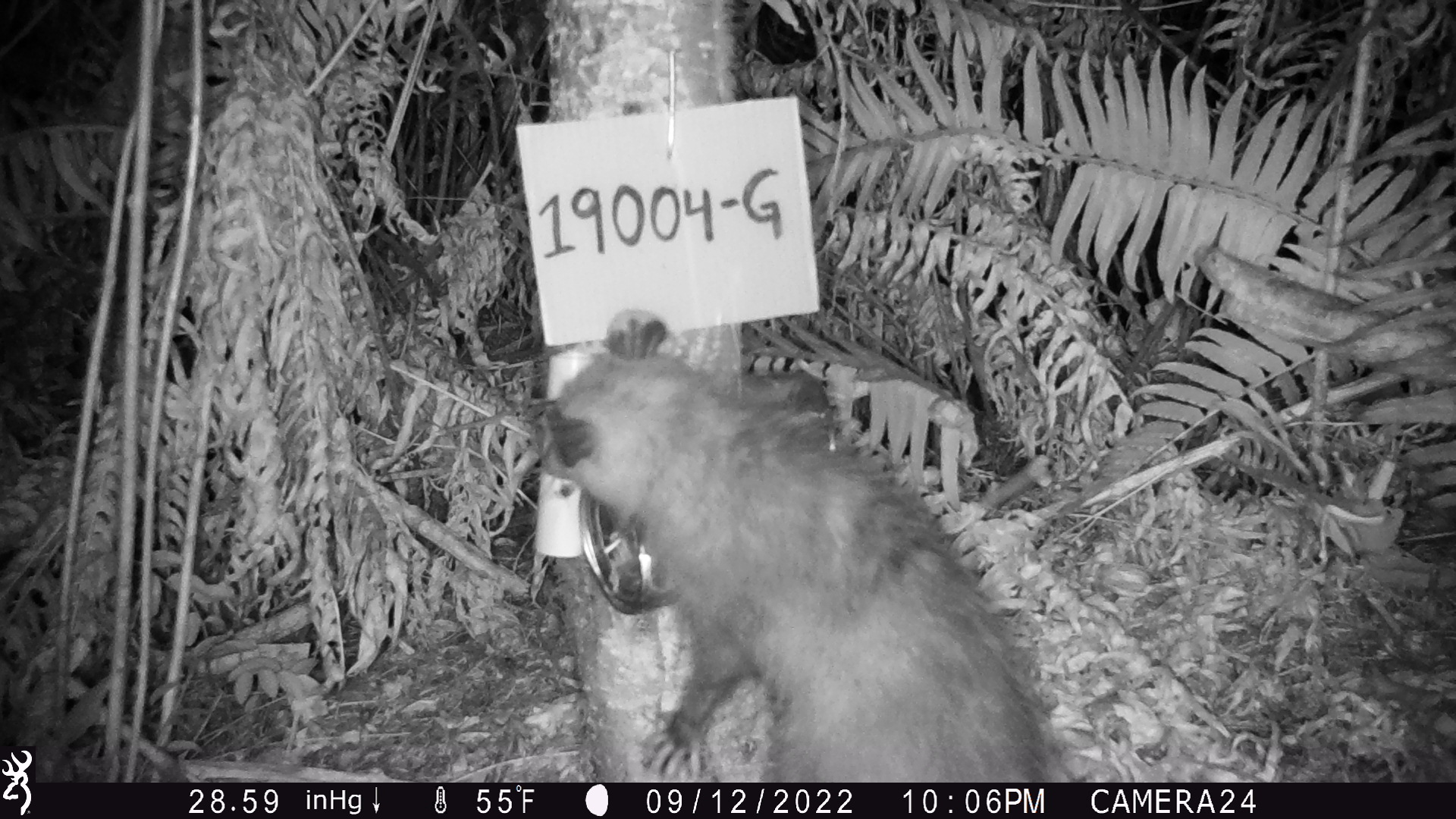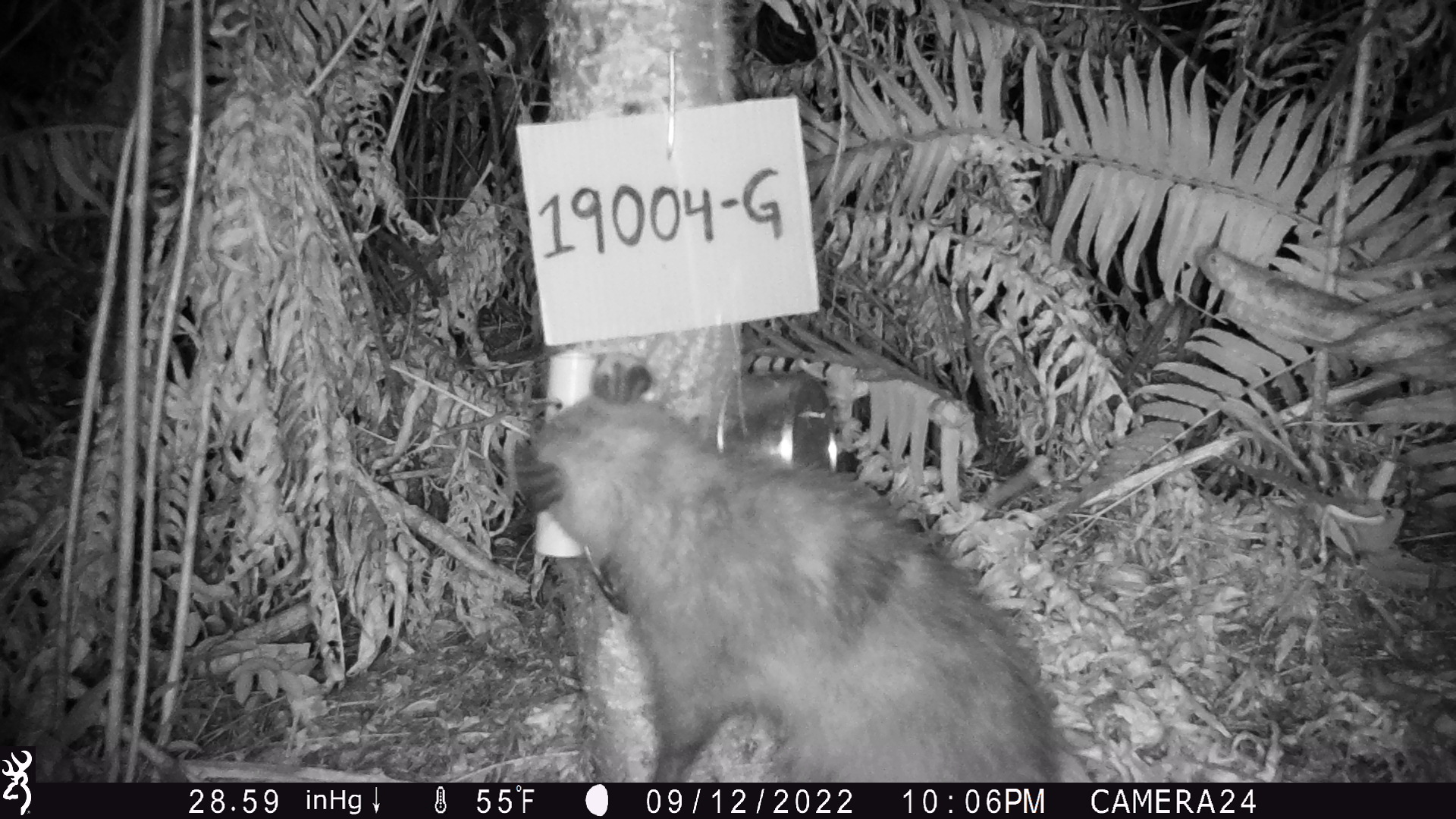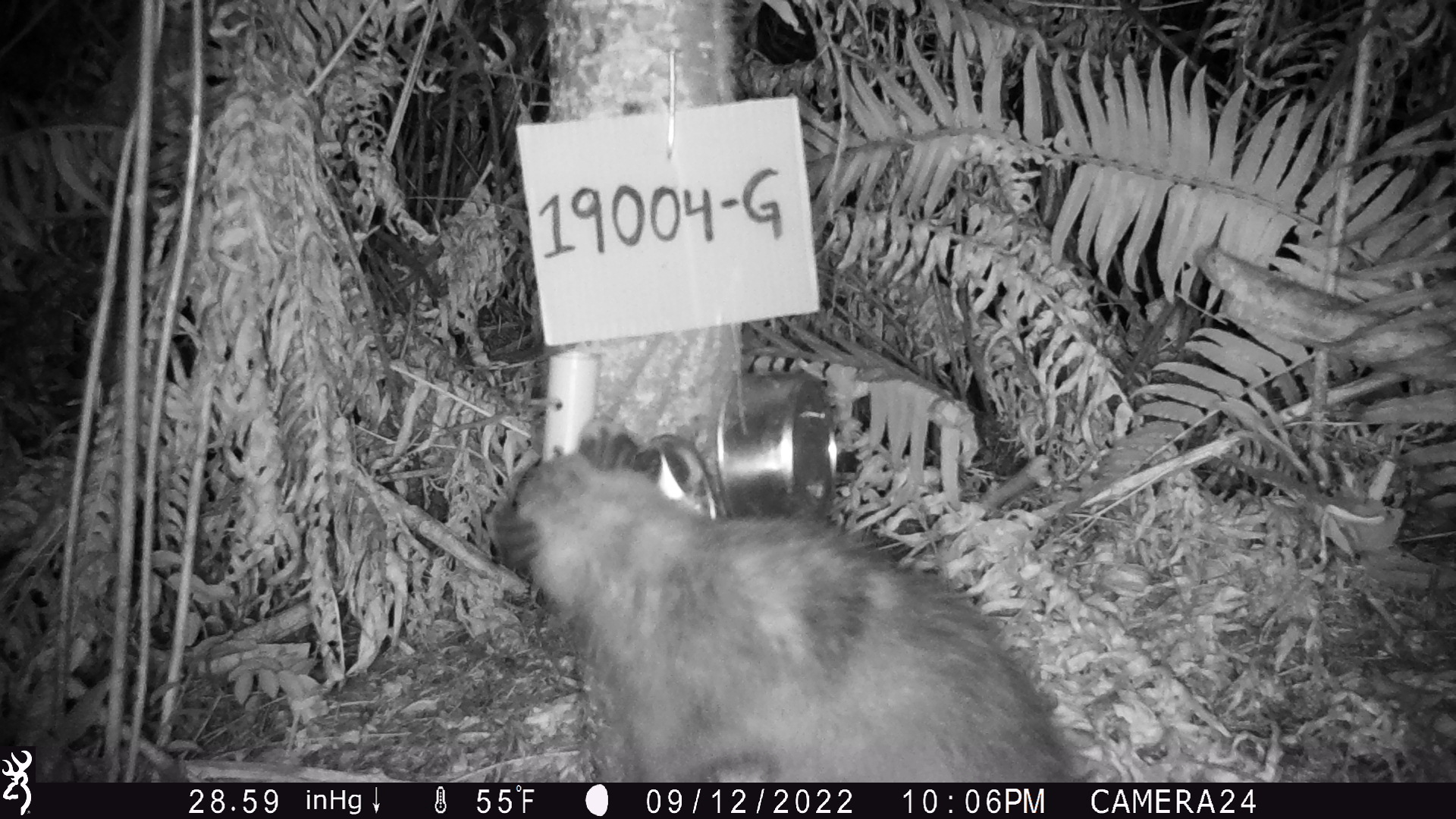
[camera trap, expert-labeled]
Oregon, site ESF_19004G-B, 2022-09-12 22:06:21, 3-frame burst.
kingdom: Animalia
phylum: Chordata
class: Mammalia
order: Didelphimorphia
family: Didelphidae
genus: Didelphis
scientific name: Didelphis virginiana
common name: virginia opossum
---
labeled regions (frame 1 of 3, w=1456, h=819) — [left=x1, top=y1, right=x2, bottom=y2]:
virginia opossum: [left=515, top=310, right=1078, bottom=777]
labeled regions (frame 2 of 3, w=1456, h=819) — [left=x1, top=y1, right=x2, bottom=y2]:
virginia opossum: [left=492, top=352, right=1084, bottom=780]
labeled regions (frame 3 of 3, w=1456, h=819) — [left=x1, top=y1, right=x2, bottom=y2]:
virginia opossum: [left=456, top=430, right=1099, bottom=779]